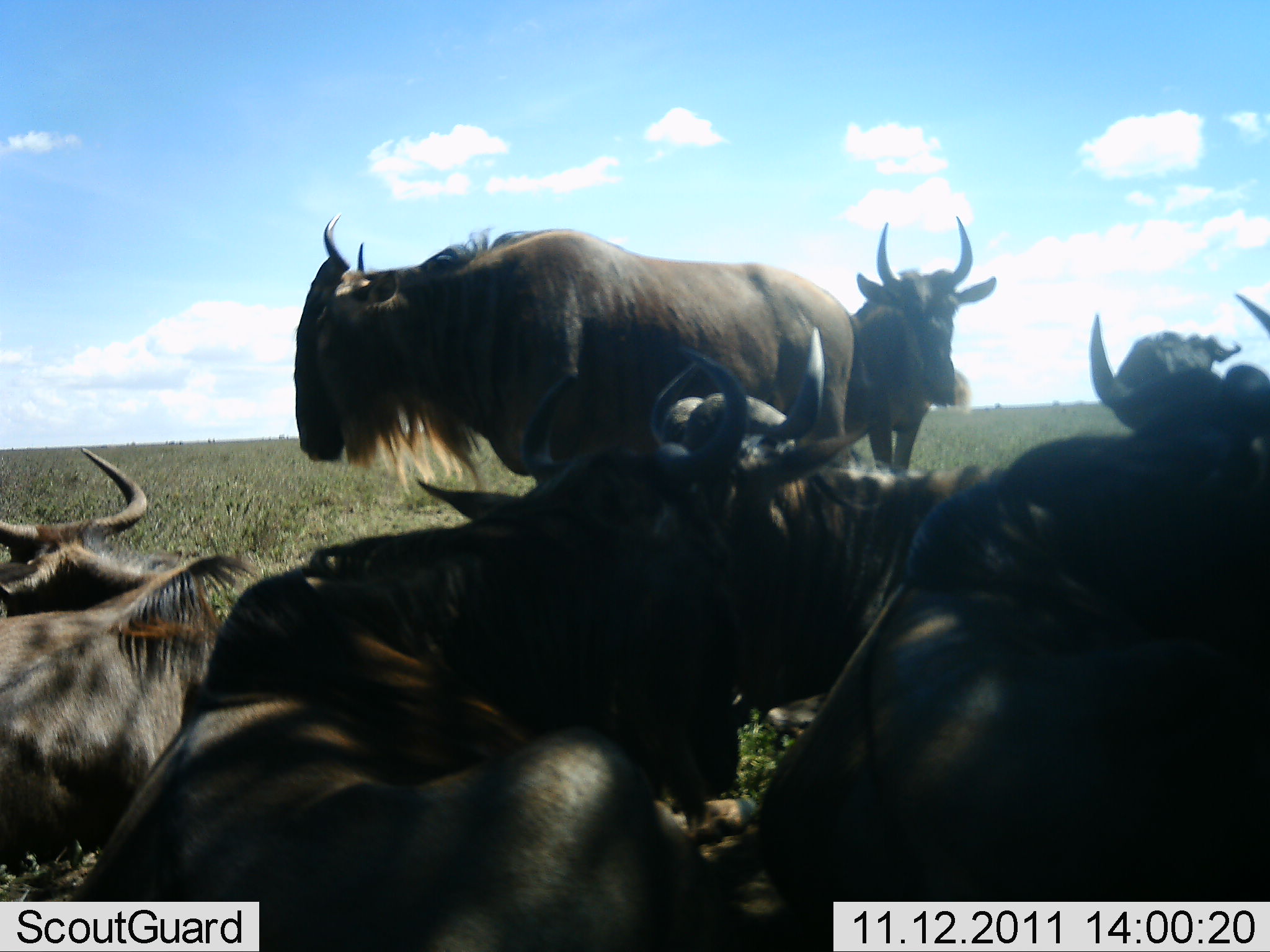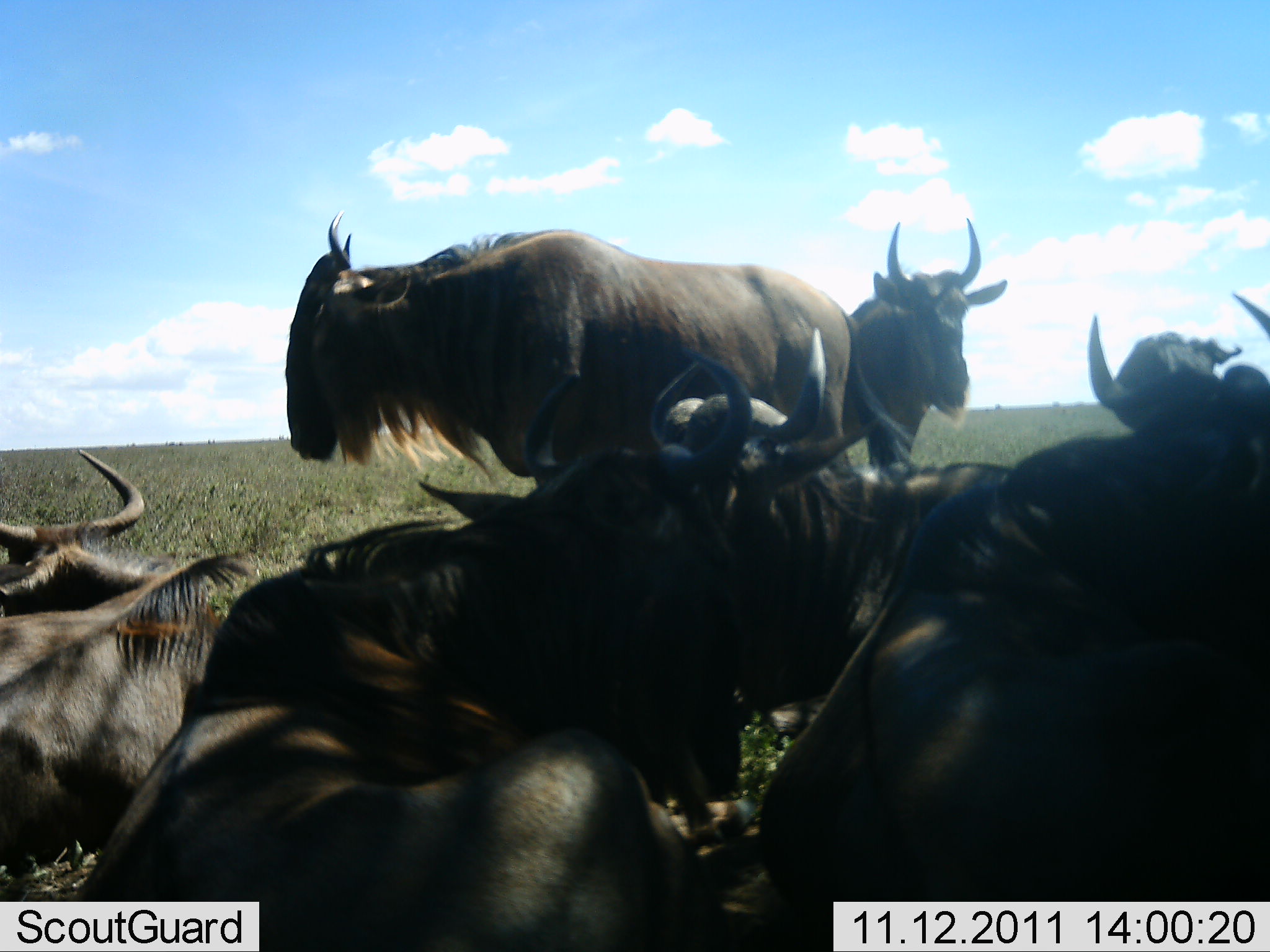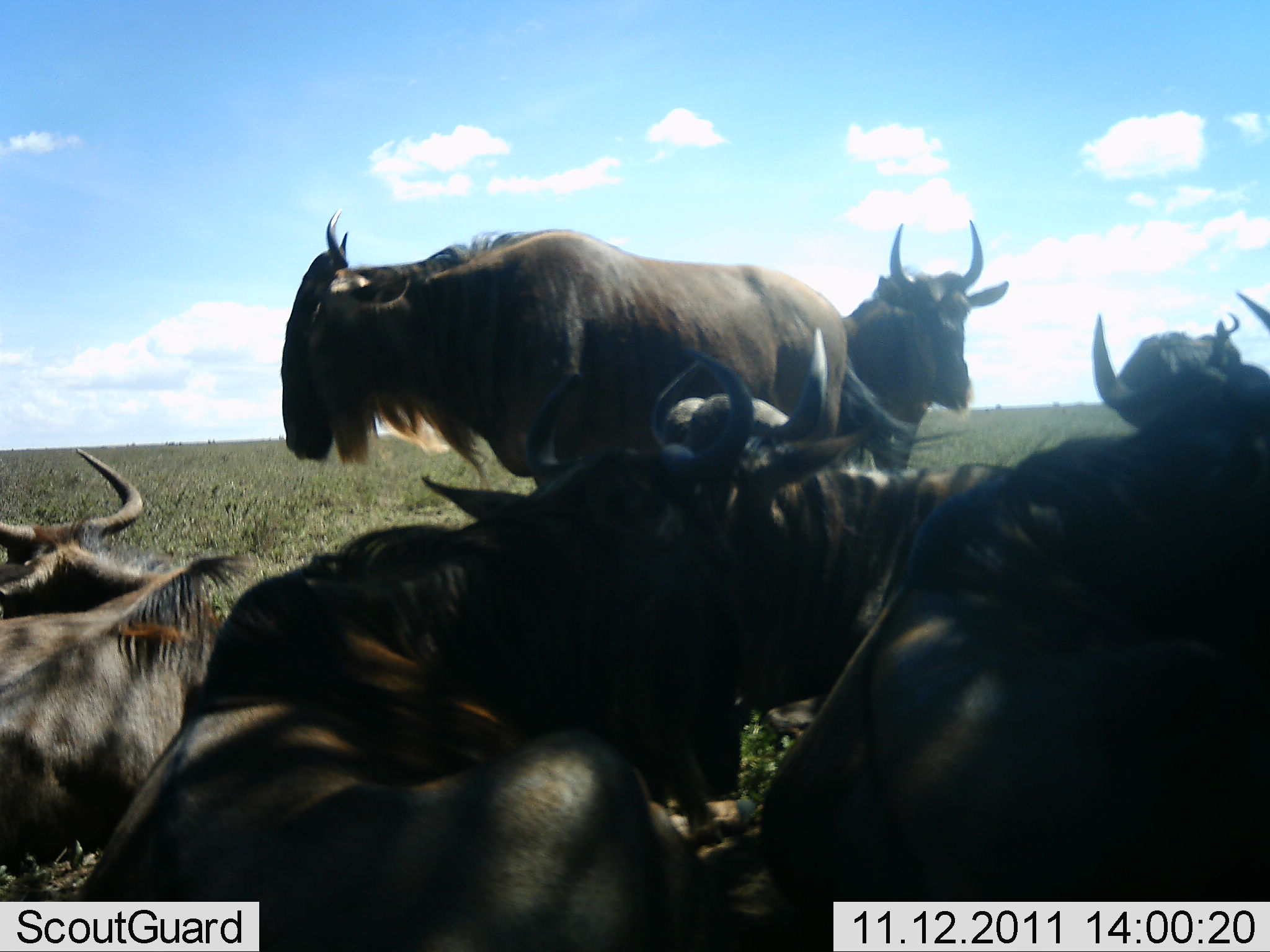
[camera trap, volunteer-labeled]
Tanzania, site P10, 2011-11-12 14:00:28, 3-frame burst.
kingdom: Animalia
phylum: Chordata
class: Mammalia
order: Artiodactyla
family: Bovidae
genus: Connochaetes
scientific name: Connochaetes taurinus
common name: blue wildebeest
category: wildebeest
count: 8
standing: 69%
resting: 94%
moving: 0%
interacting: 6%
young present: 0%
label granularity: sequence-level